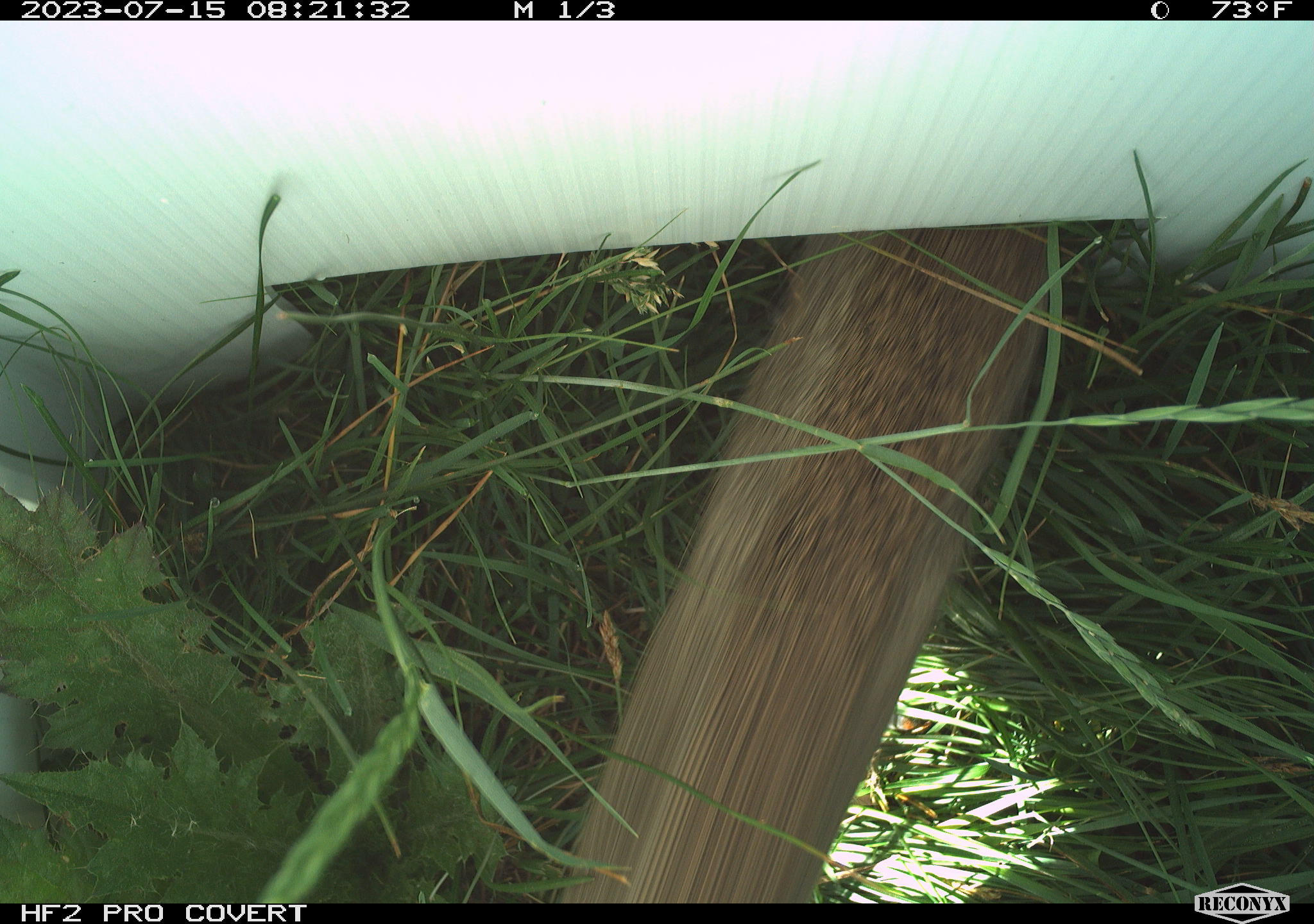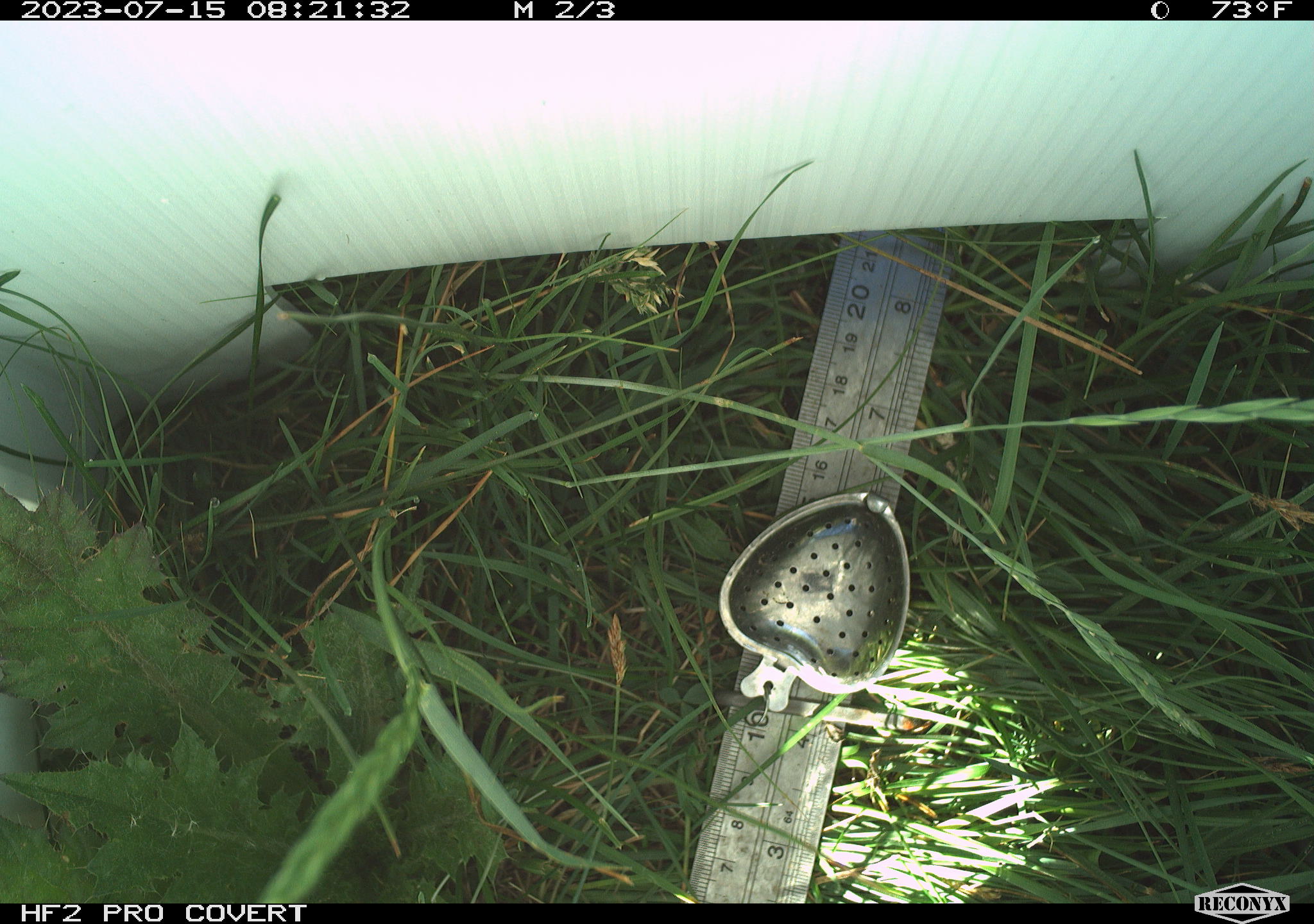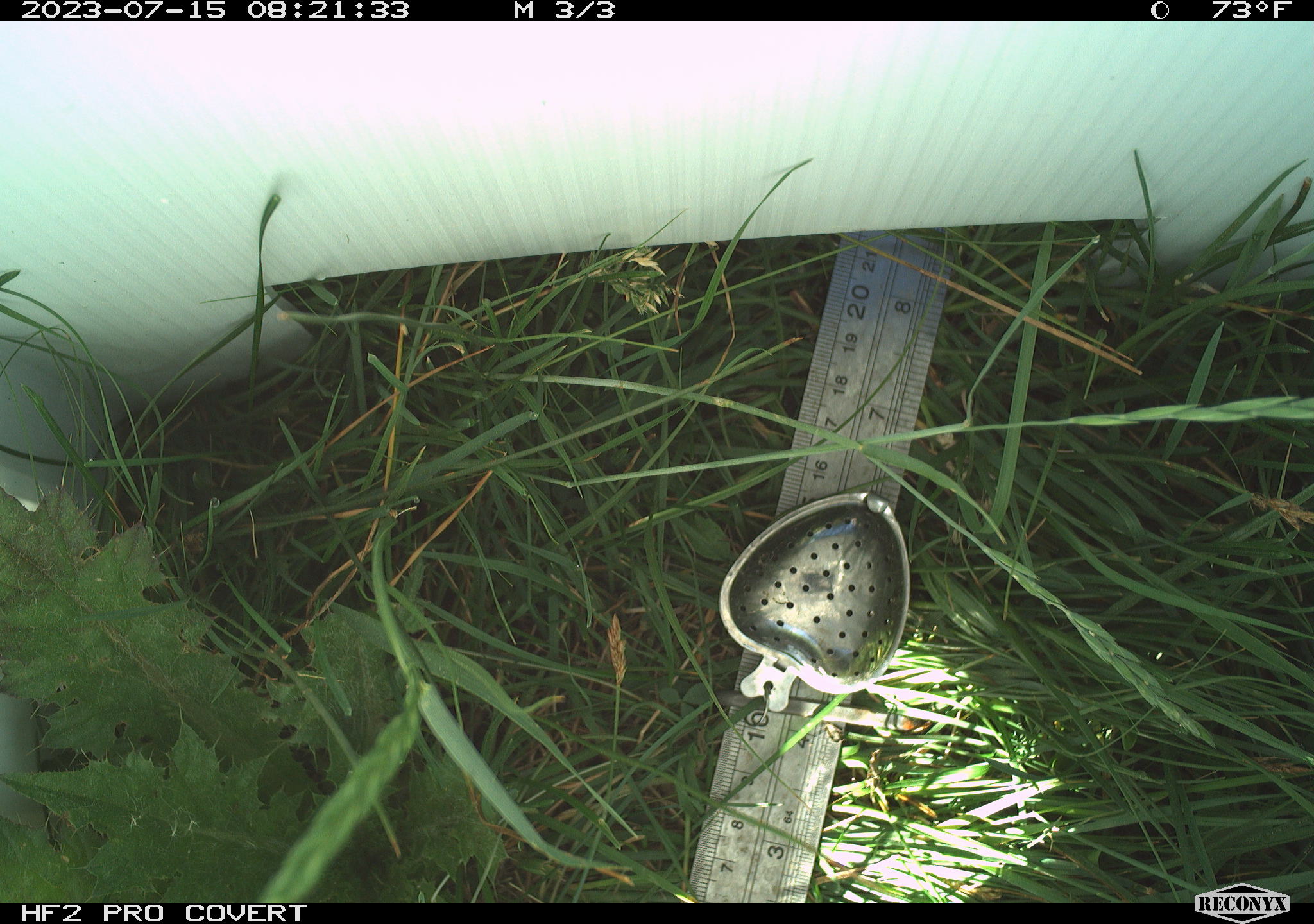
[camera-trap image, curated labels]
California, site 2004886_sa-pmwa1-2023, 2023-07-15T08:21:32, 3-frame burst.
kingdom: Animalia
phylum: Chordata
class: Mammalia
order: Rodentia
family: Sciuridae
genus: Urocitellus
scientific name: Urocitellus beldingi beldingi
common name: belding's ground squirrel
Belding's ground squirrel (Urocitellus beldingi beldingi).